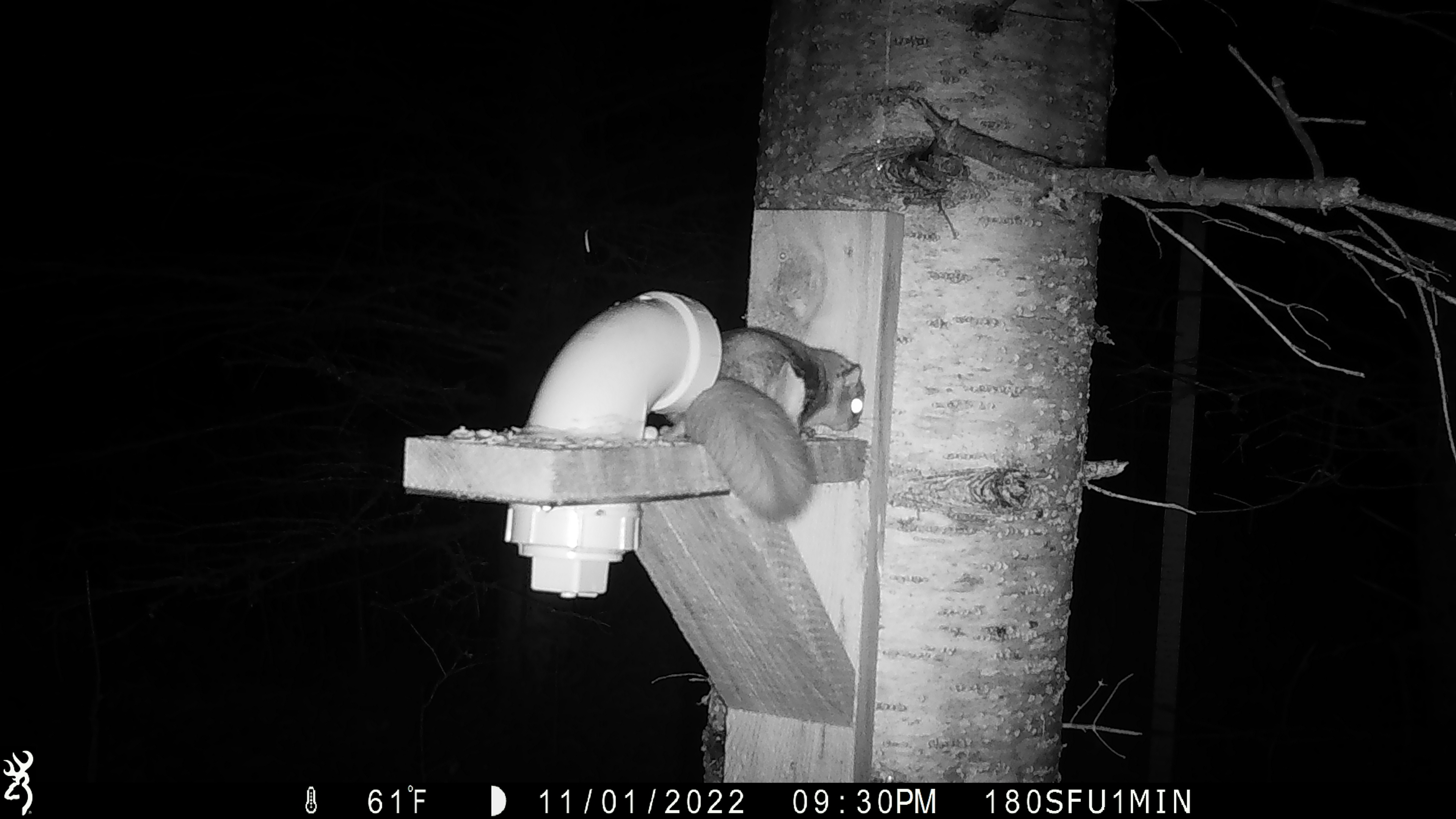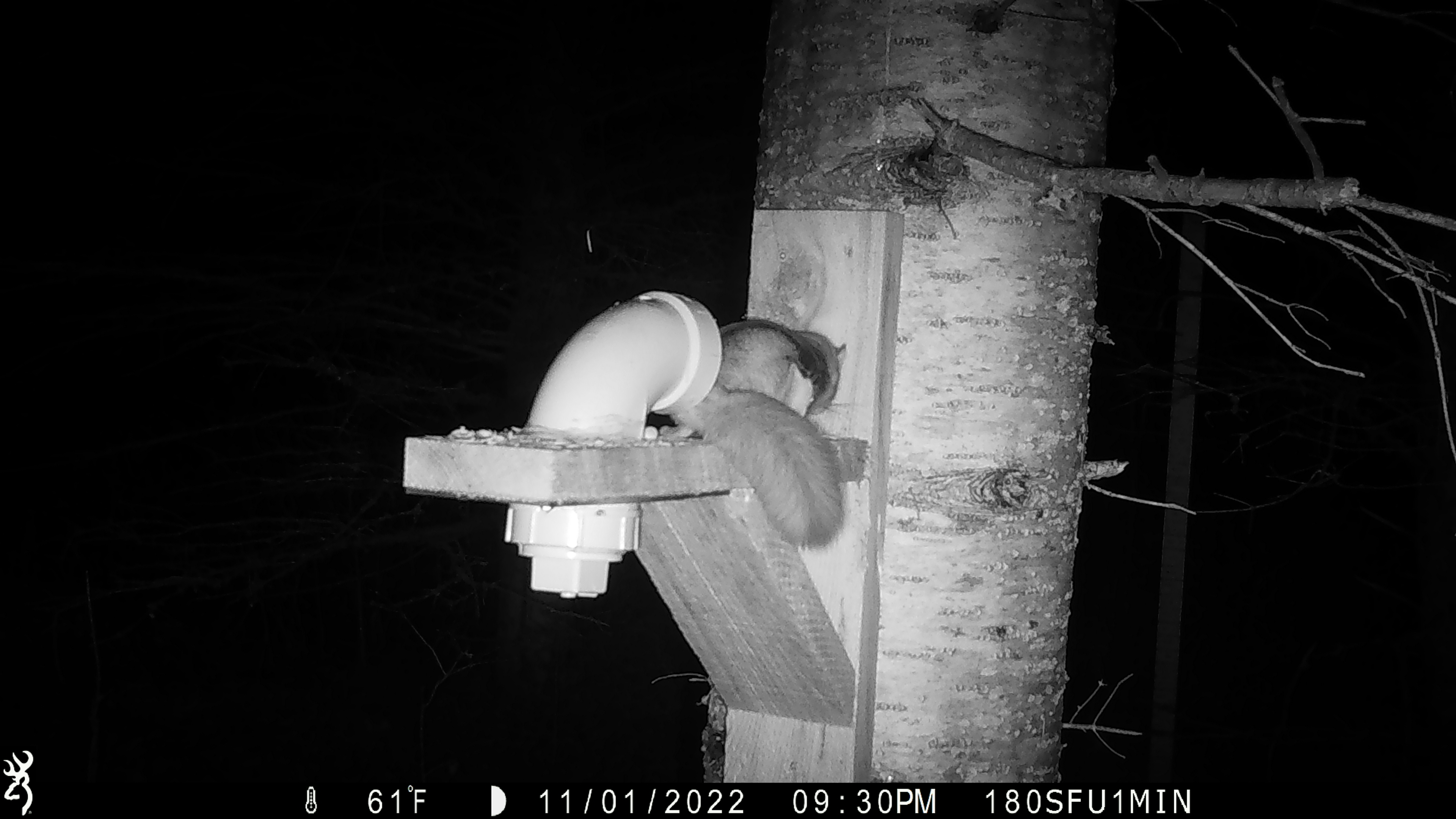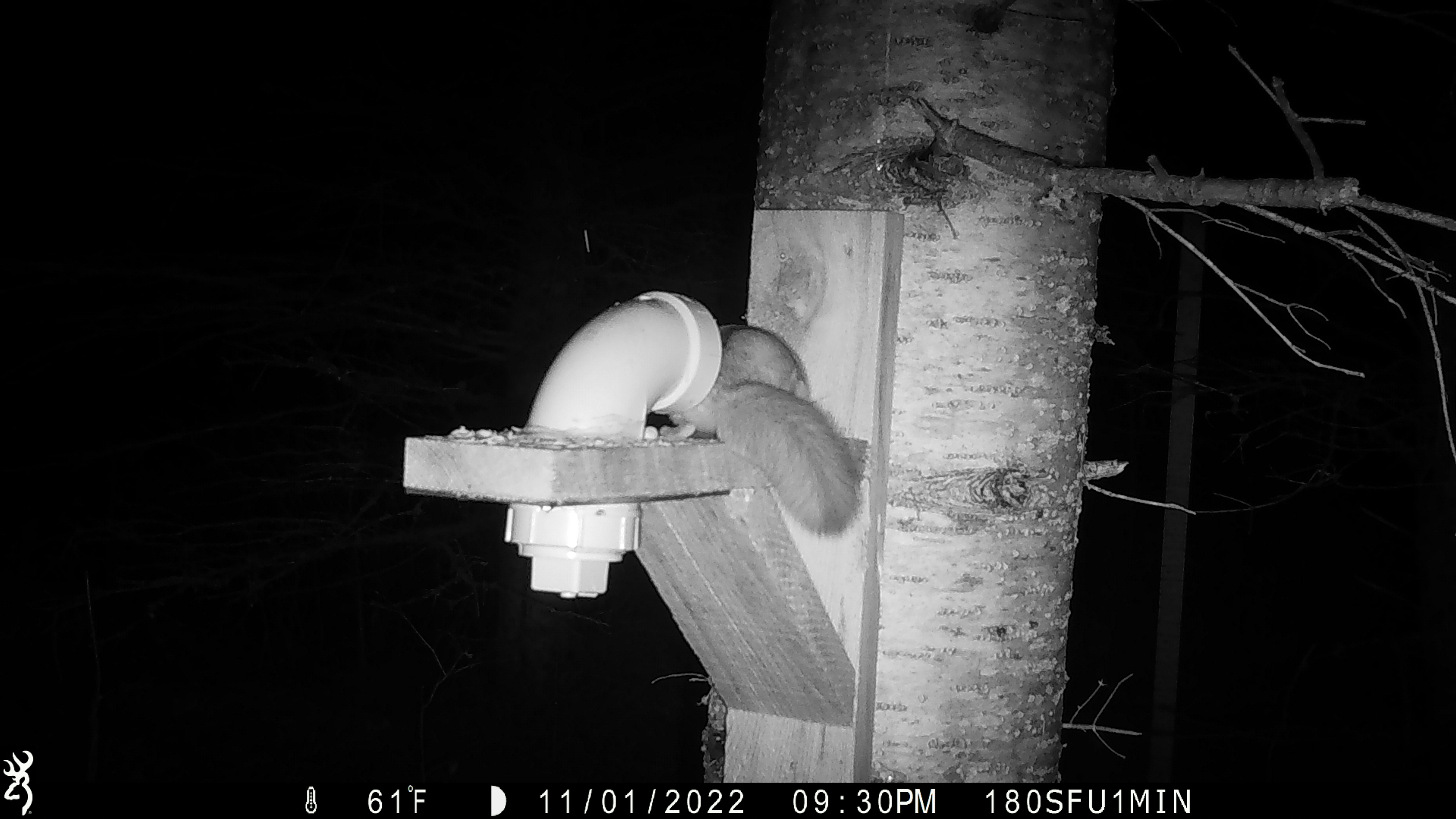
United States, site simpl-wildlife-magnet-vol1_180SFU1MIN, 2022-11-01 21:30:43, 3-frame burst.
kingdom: Animalia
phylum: Chordata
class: Mammalia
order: Rodentia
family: Sciuridae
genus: Glaucomys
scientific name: Glaucomys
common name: flying squirrel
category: flying squirrel sp.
Flying squirrel sp. (flying squirrel) (Glaucomys).